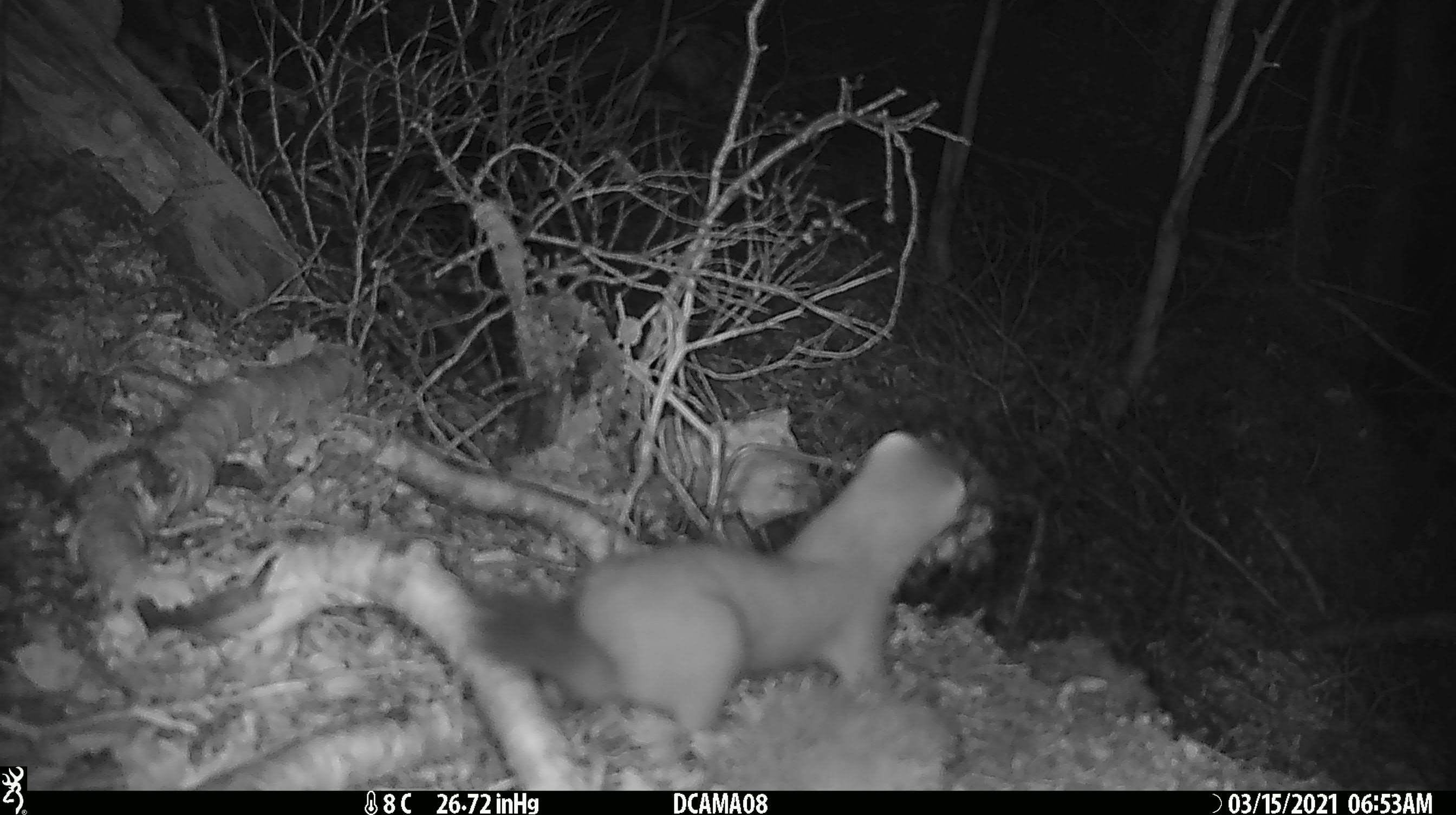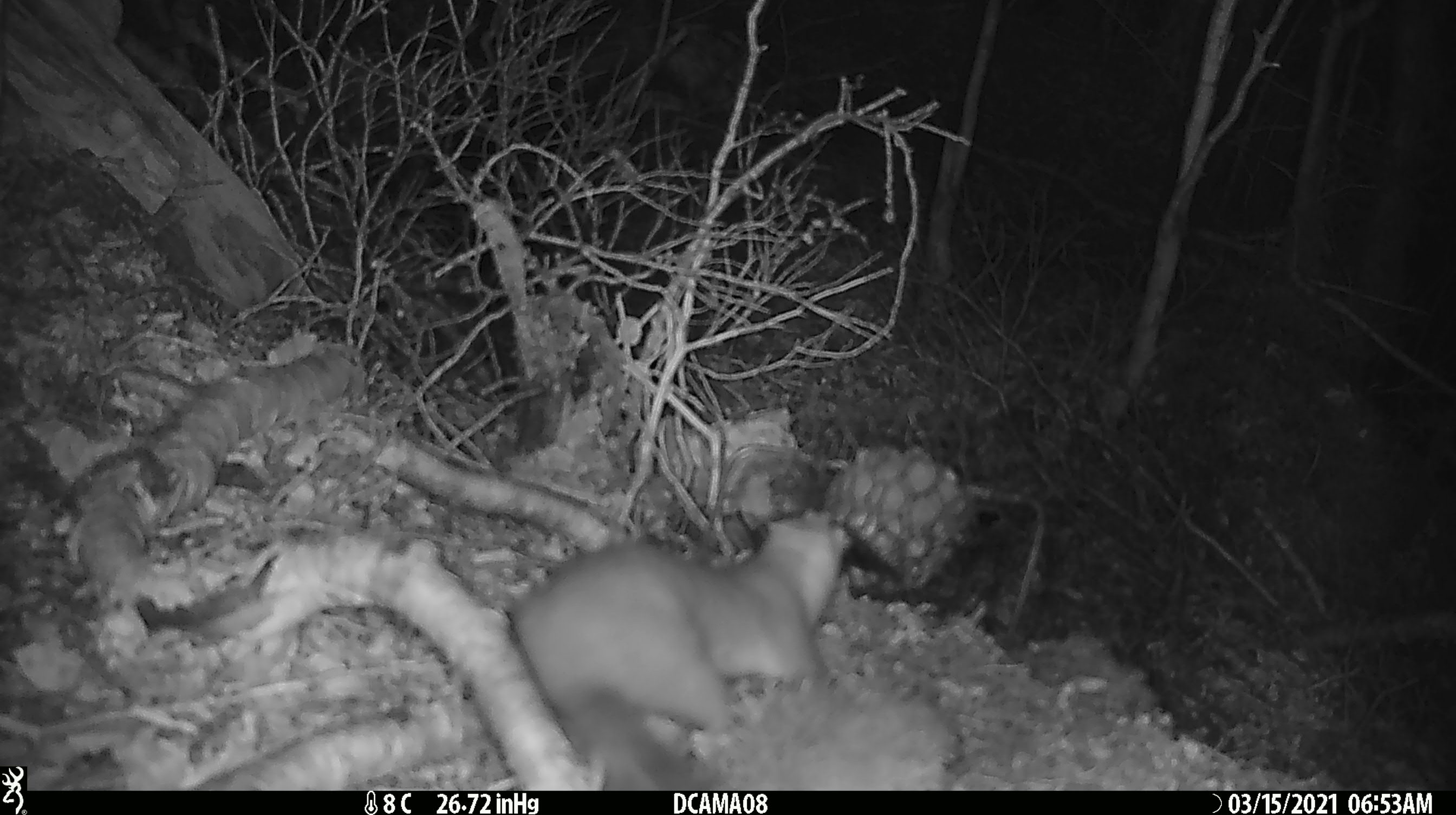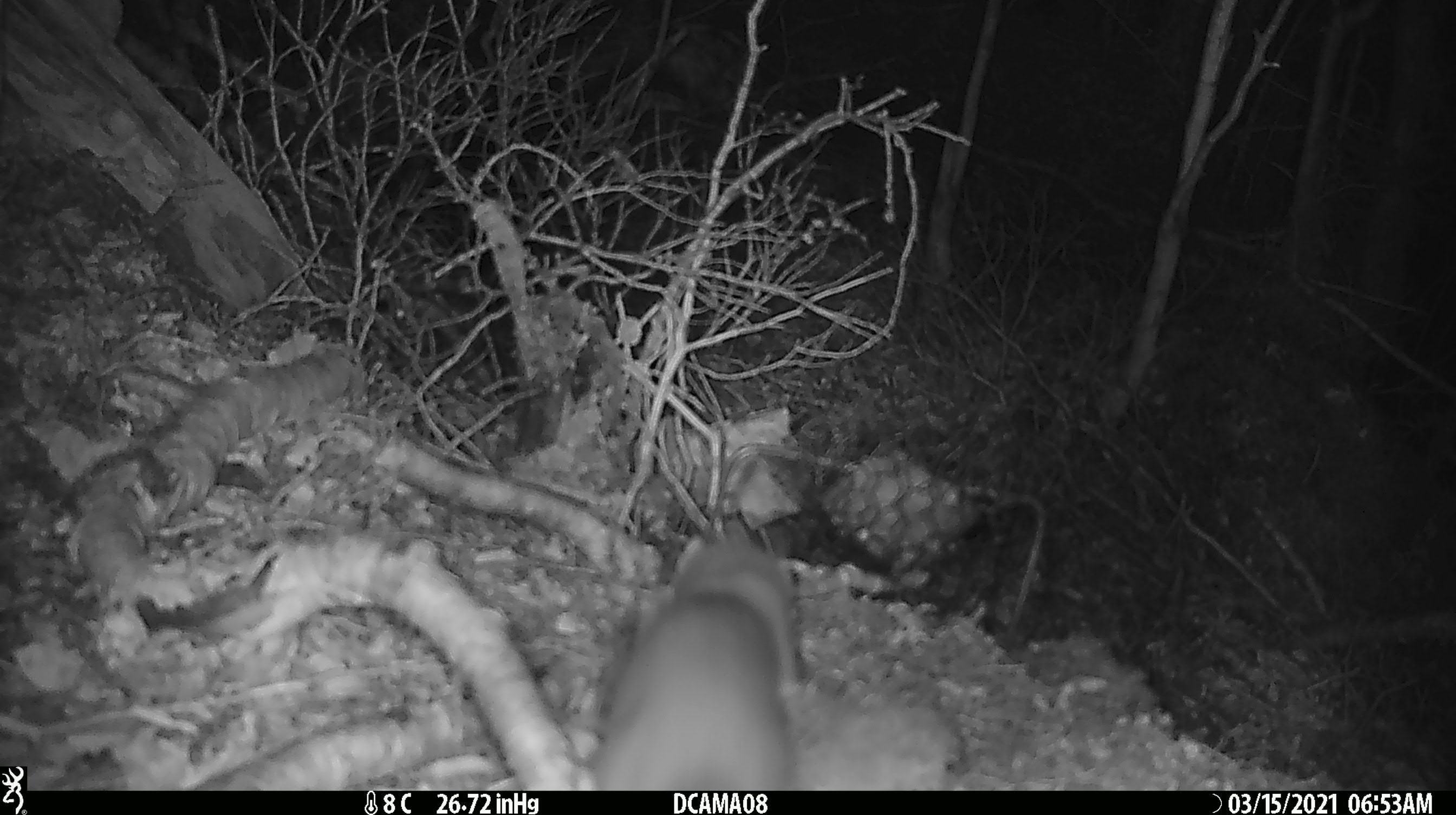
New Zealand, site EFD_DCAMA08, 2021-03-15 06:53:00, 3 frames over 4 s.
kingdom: Animalia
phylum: Chordata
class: Mammalia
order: Carnivora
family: Mustelidae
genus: Mustela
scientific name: Mustela erminea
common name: stoat